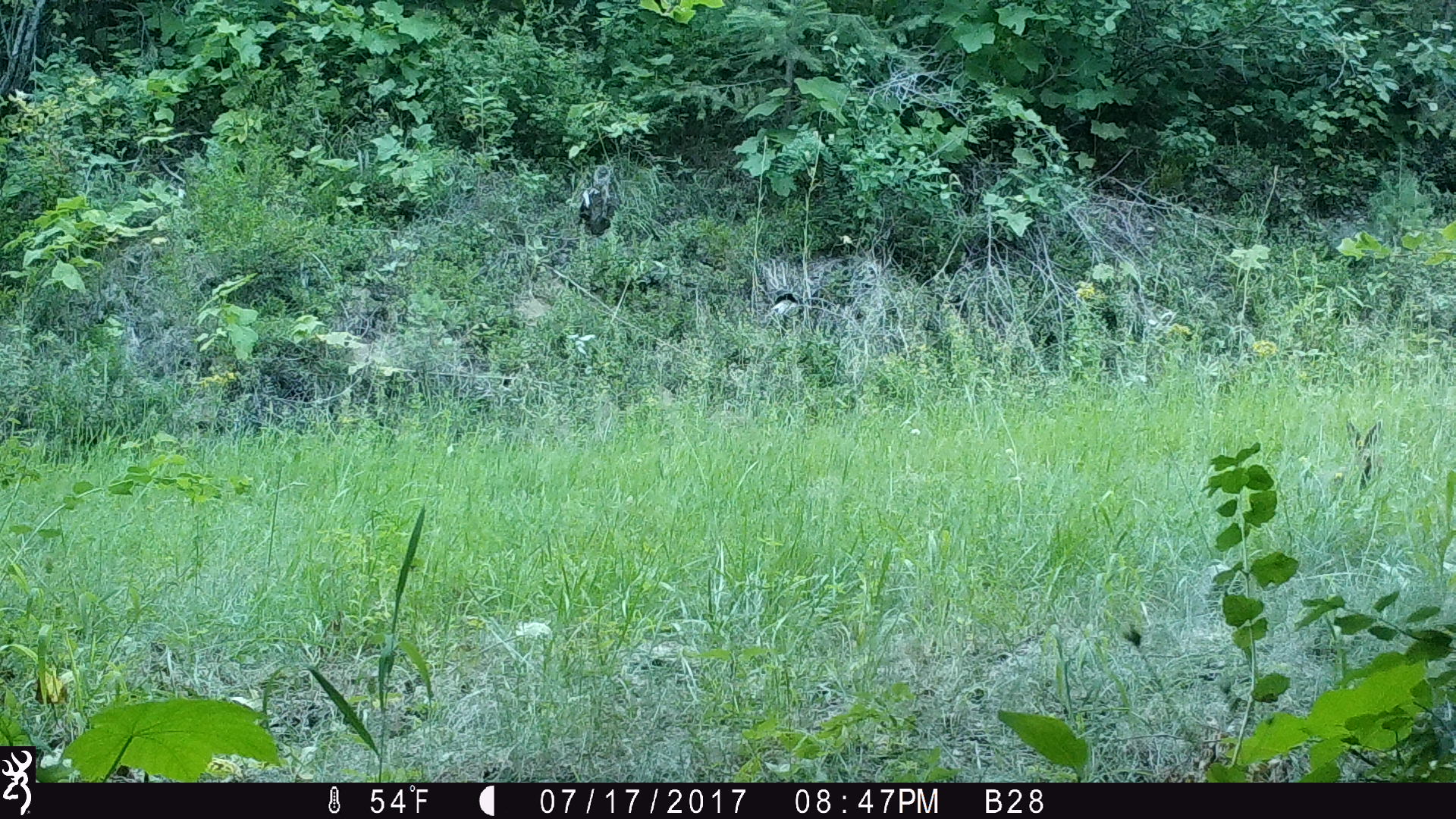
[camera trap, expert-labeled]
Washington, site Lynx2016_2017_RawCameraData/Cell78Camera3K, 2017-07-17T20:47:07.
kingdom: Animalia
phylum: Chordata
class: Mammalia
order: Lagomorpha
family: Leporidae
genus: Lepus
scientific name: Lepus americanus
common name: snowshoe hare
Lepus americanus (snowshoe hare). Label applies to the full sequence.